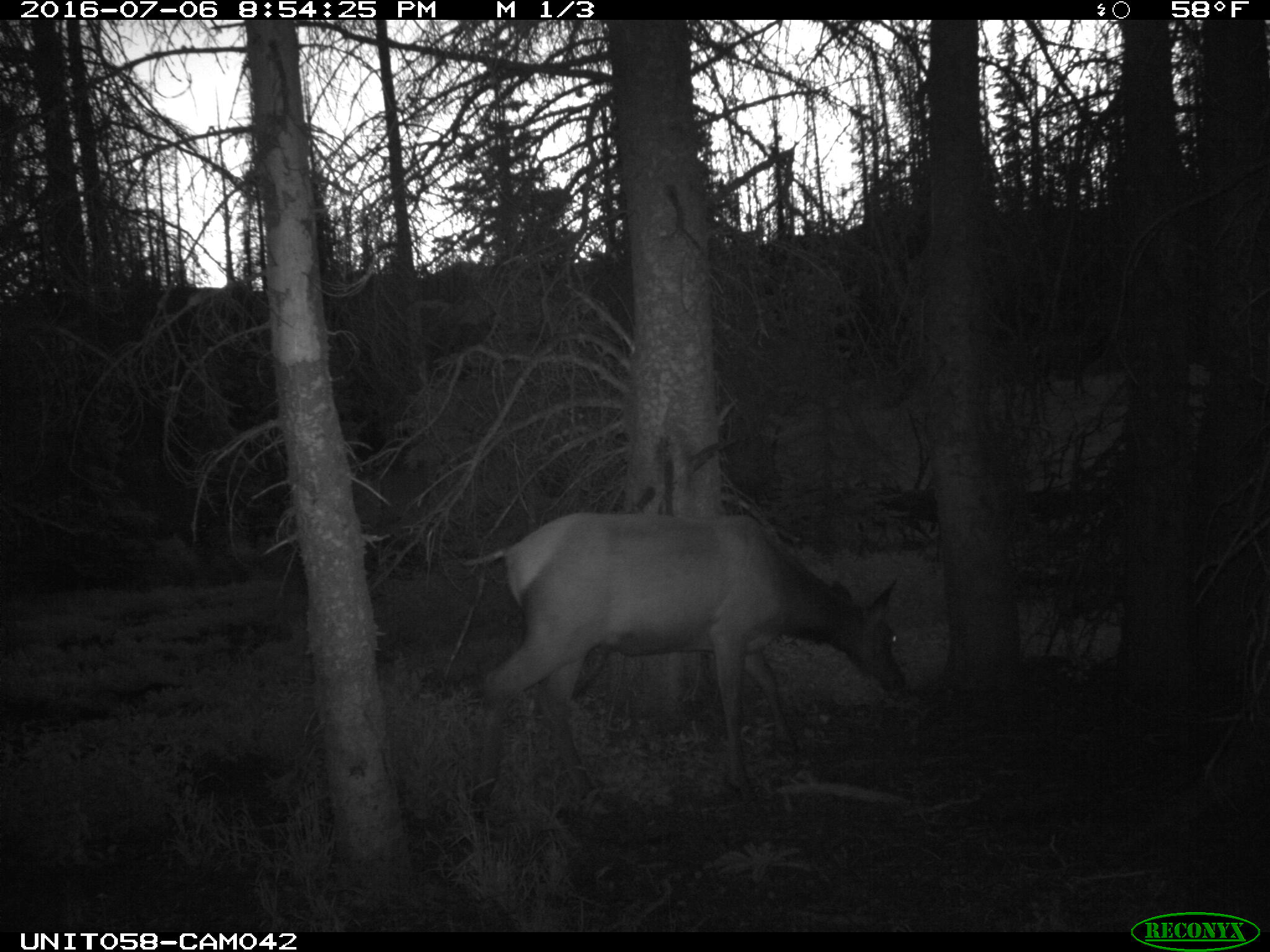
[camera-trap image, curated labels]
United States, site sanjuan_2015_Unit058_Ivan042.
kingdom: Animalia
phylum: Chordata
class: Mammalia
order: Artiodactyla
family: Cervidae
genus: Cervus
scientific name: Cervus elaphus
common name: red deer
Cervus elaphus (red deer).